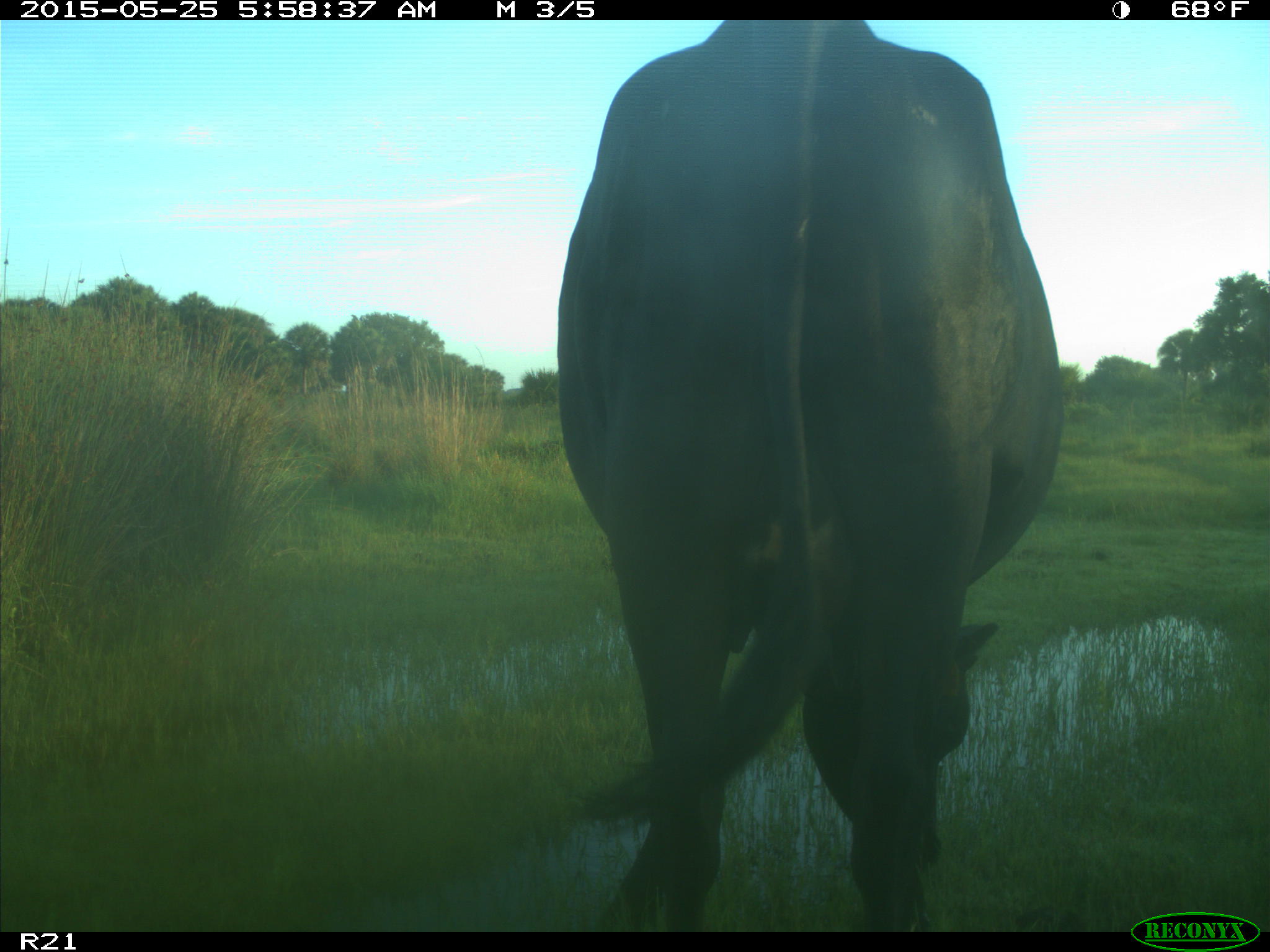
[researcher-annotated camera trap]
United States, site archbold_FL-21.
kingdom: Animalia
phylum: Chordata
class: Mammalia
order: Artiodactyla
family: Bovidae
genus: Bos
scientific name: Bos taurus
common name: domestic cow